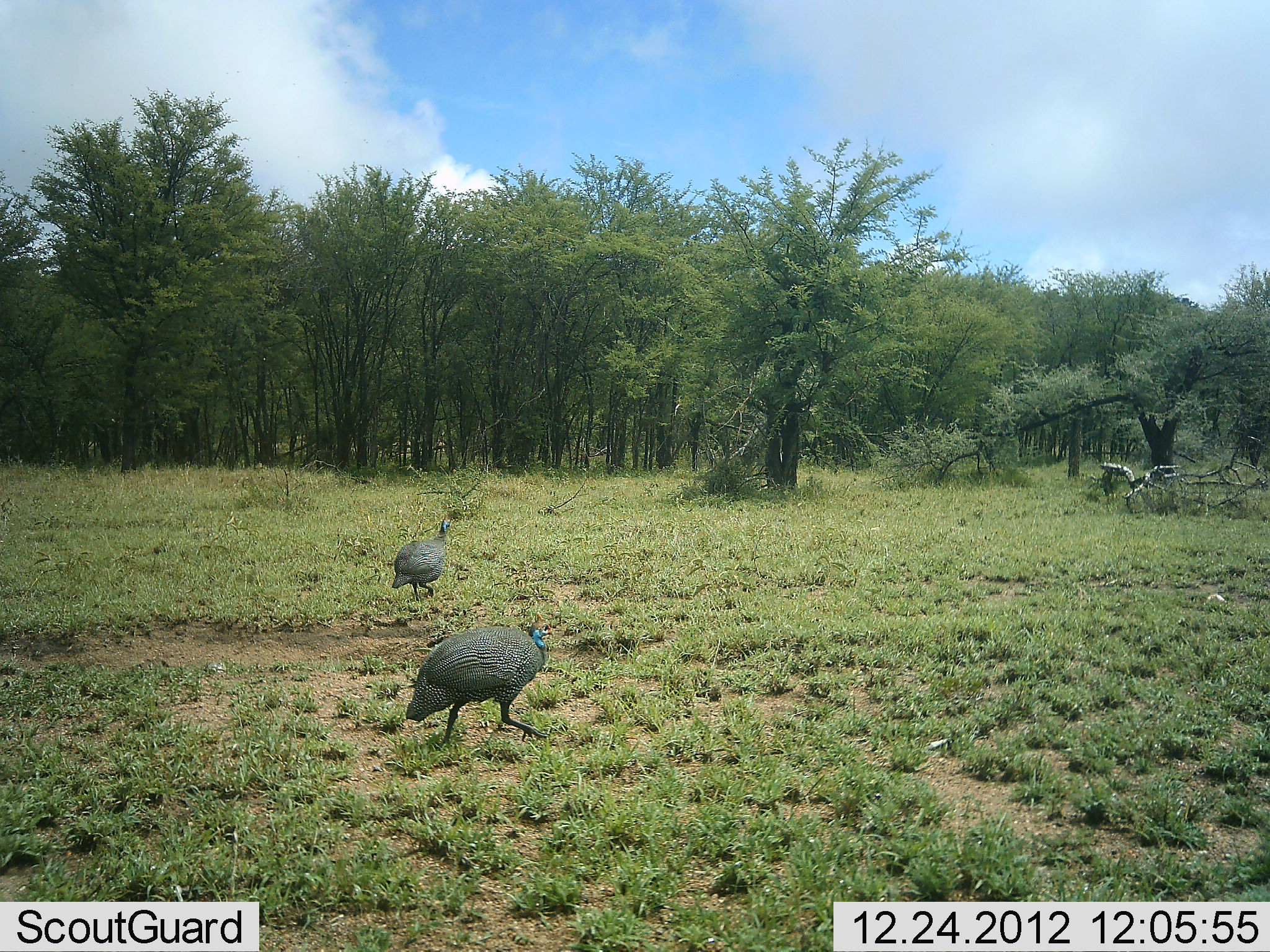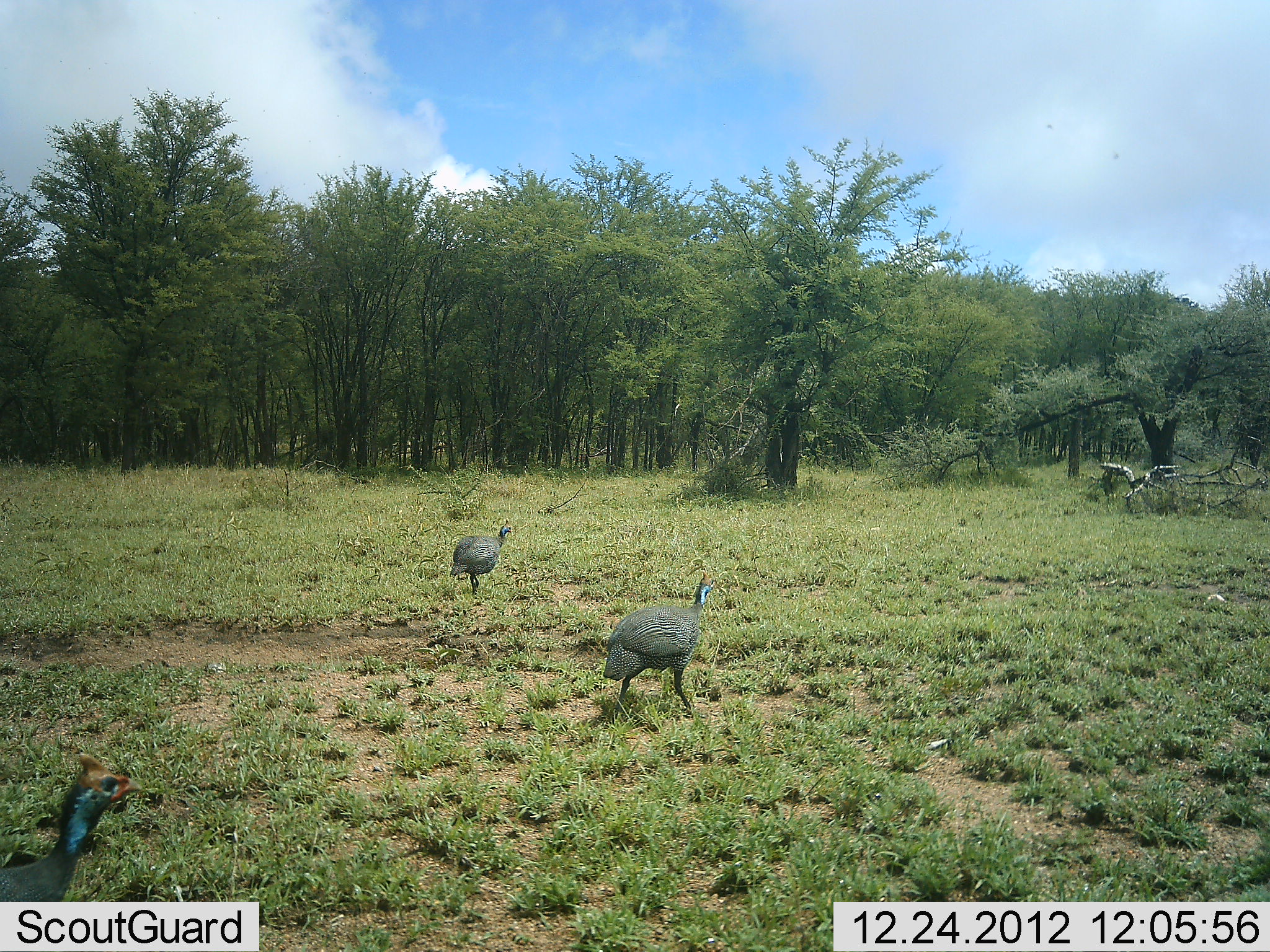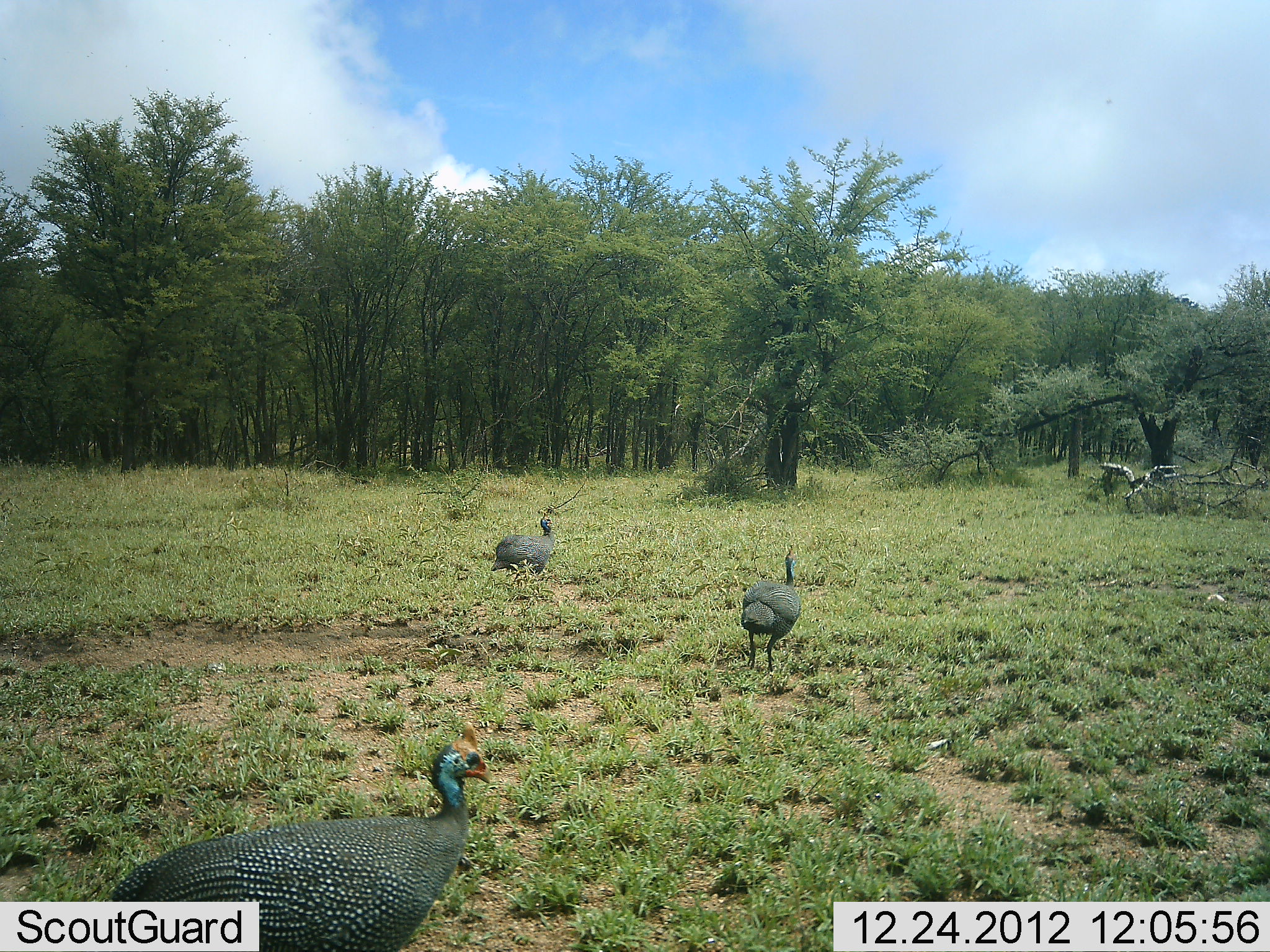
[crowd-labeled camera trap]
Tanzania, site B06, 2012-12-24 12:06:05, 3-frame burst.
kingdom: Animalia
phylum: Chordata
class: Aves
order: Galliformes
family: Numididae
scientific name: Numididae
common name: guinea fowl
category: guineafowl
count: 3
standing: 0%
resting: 0%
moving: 100%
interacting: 0%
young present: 0%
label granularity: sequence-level